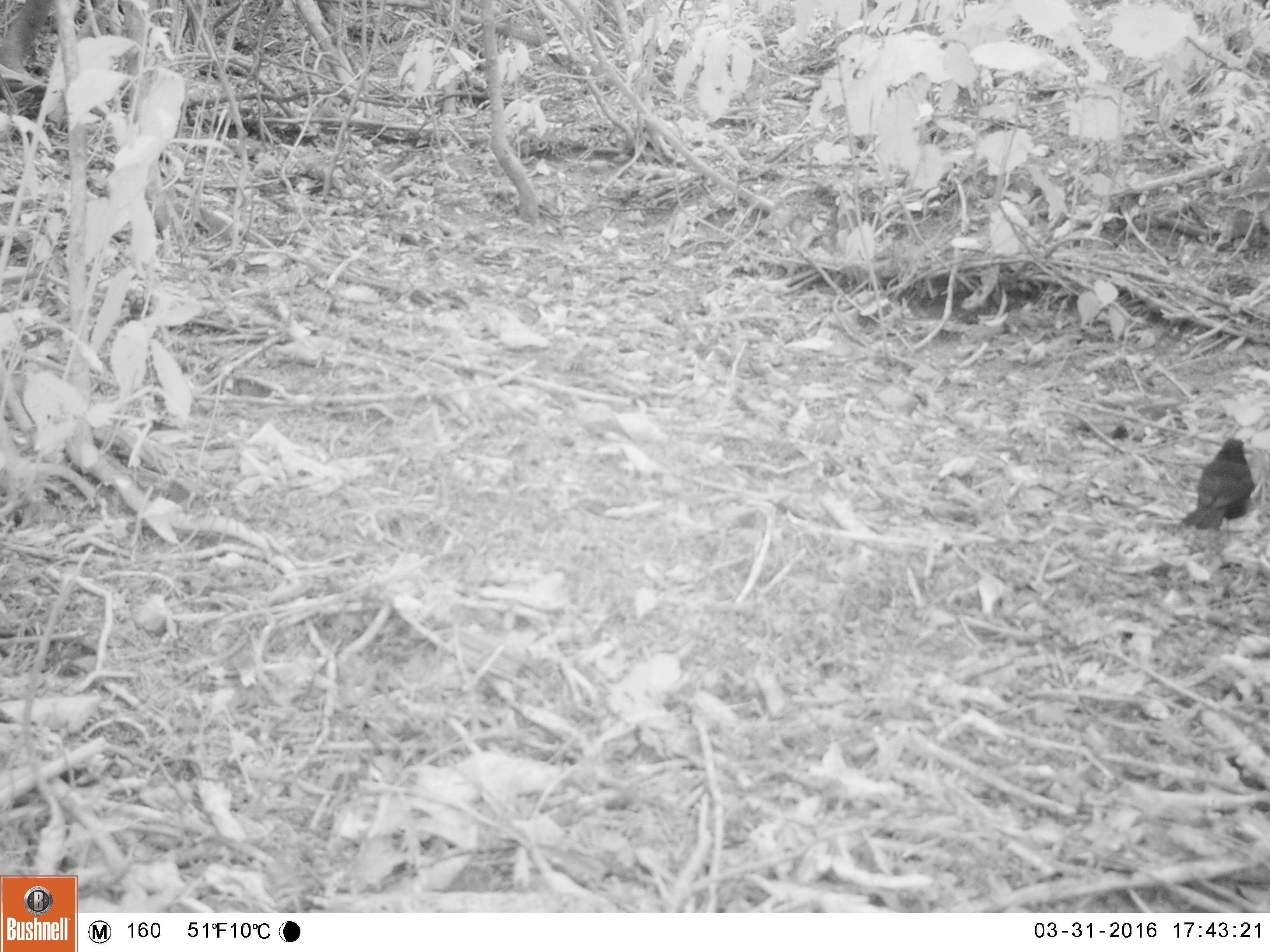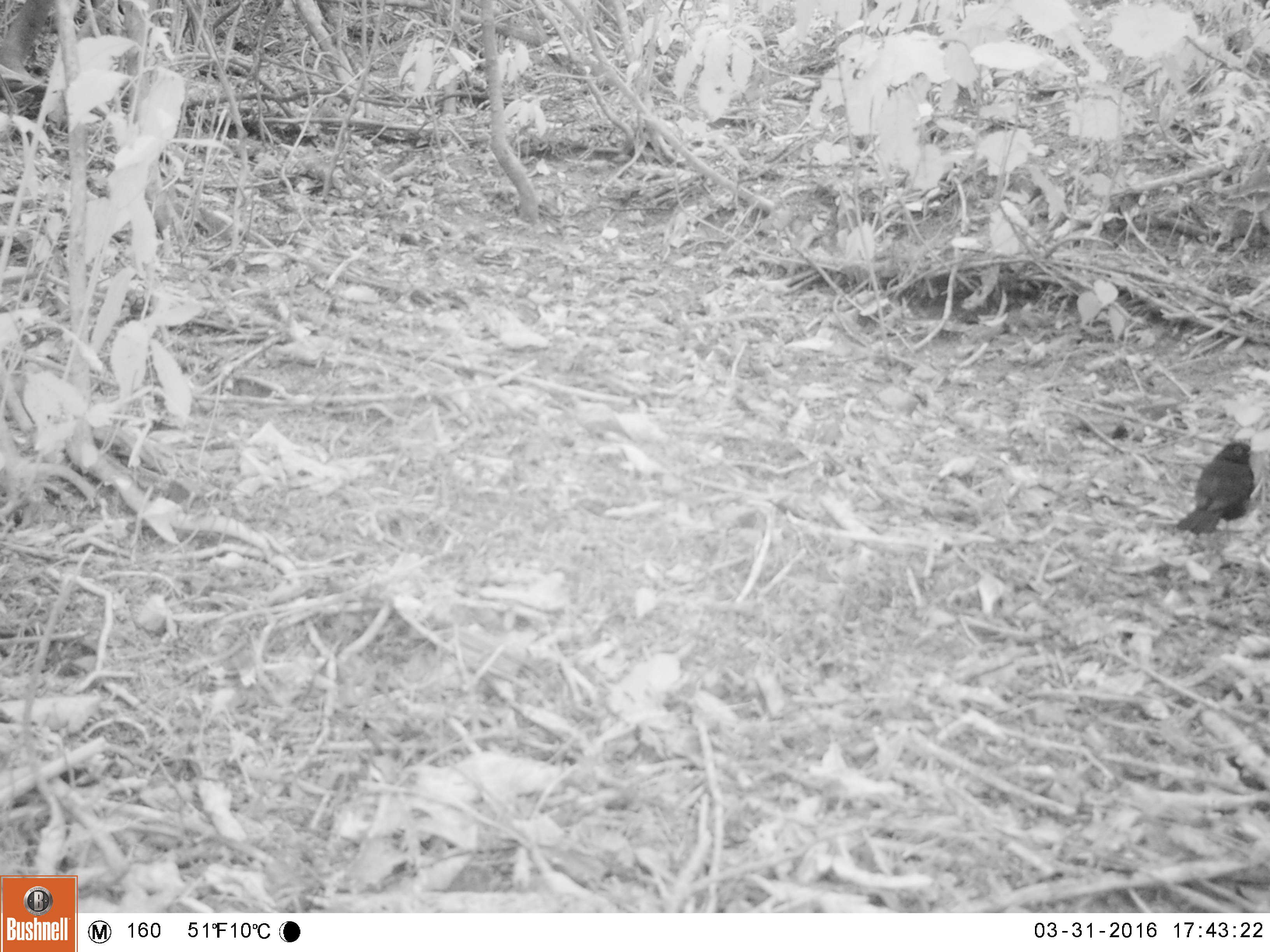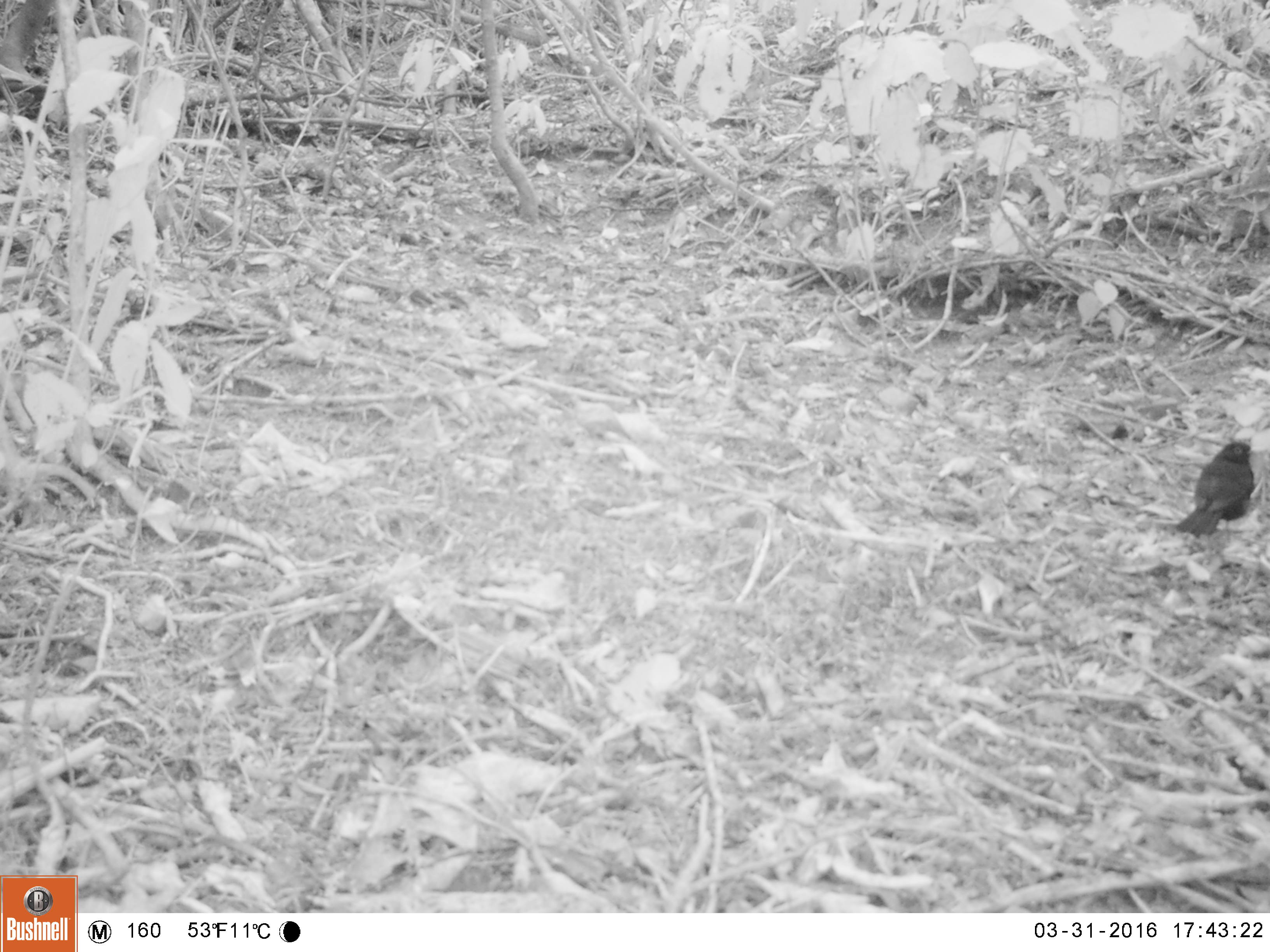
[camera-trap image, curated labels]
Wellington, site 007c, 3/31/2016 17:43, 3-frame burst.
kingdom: Animalia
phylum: Chordata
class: Aves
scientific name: Aves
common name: bird